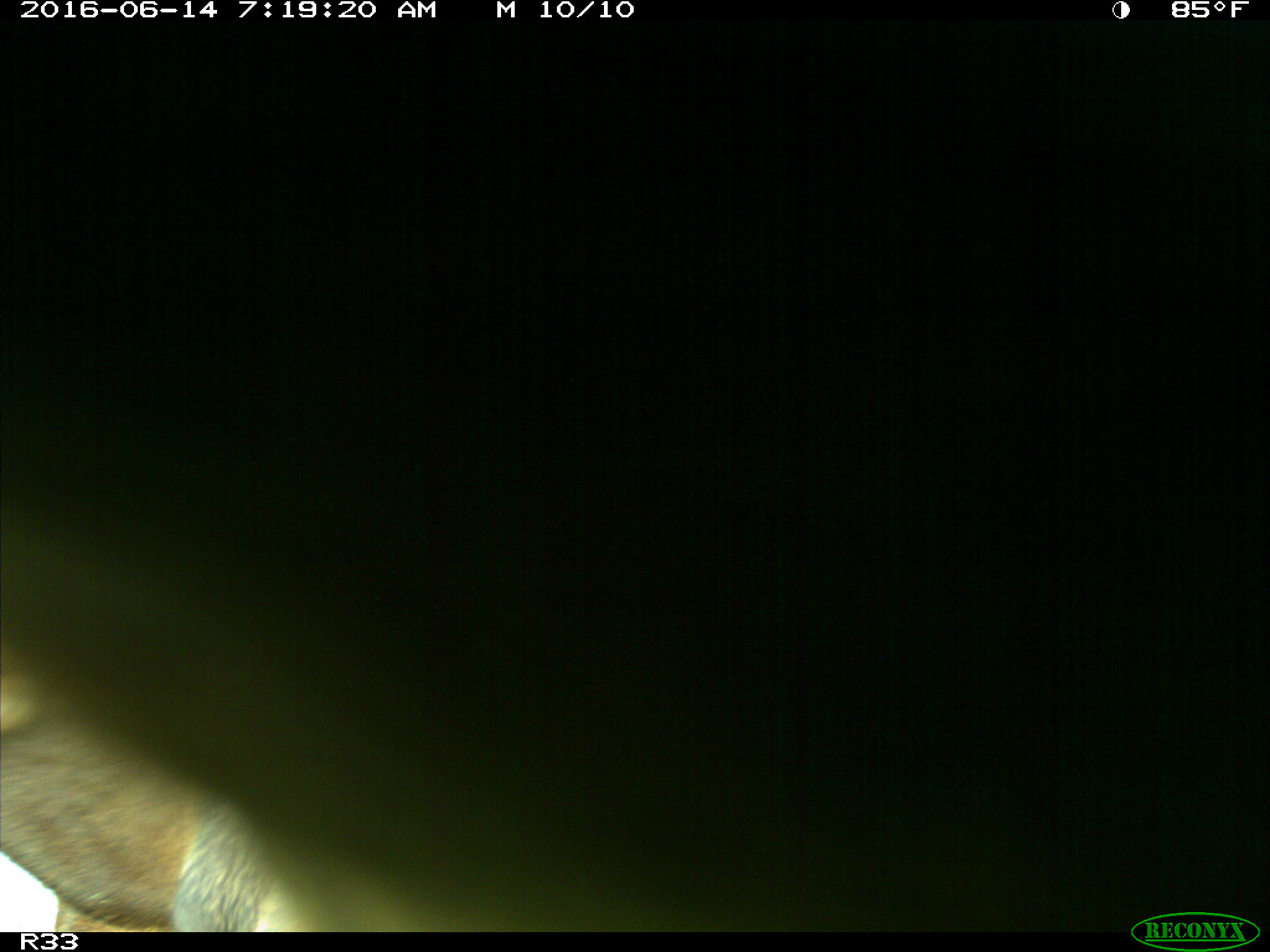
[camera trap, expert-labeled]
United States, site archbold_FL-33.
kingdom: Animalia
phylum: Chordata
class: Mammalia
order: Artiodactyla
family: Bovidae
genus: Bos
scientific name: Bos taurus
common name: domestic cow